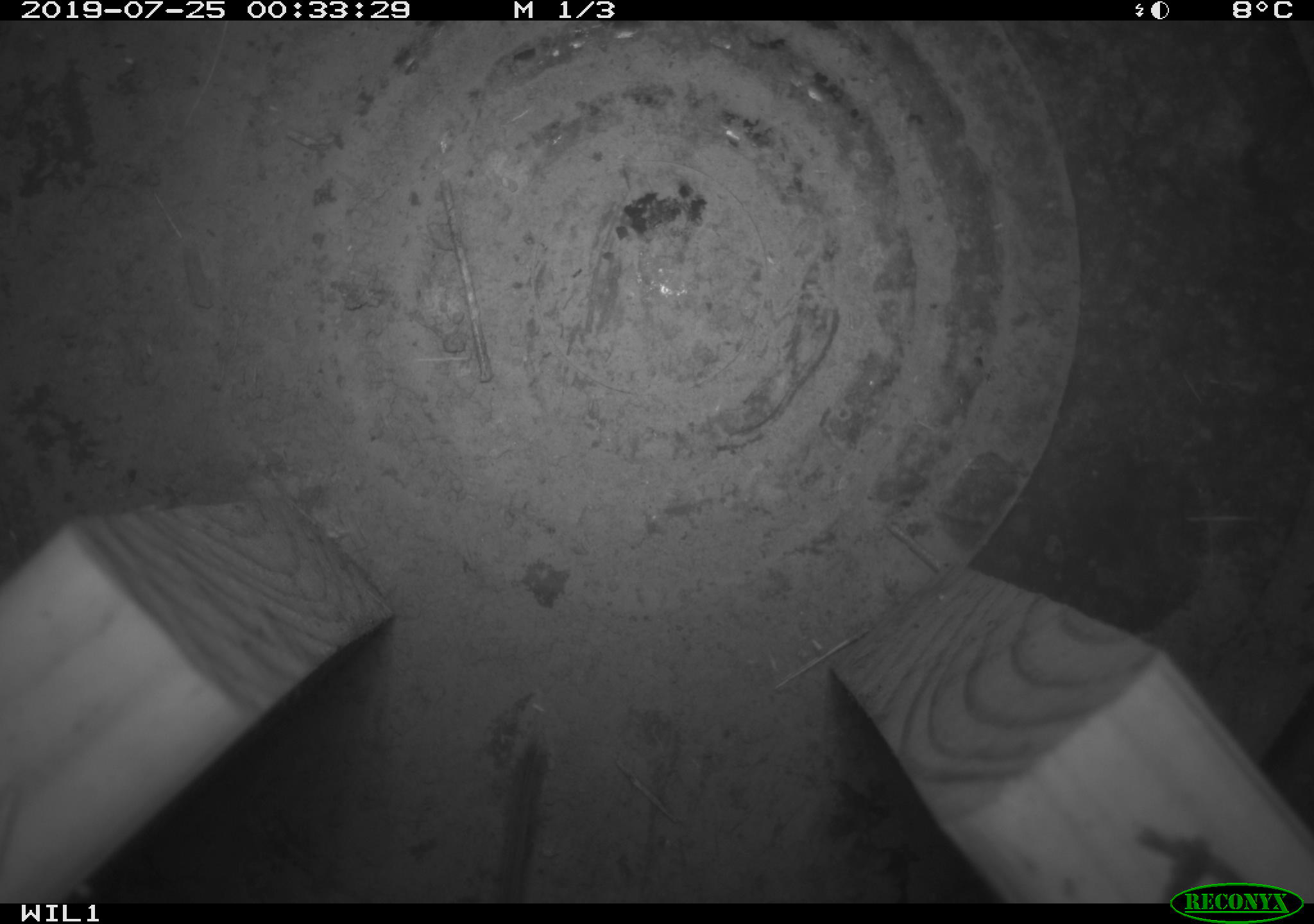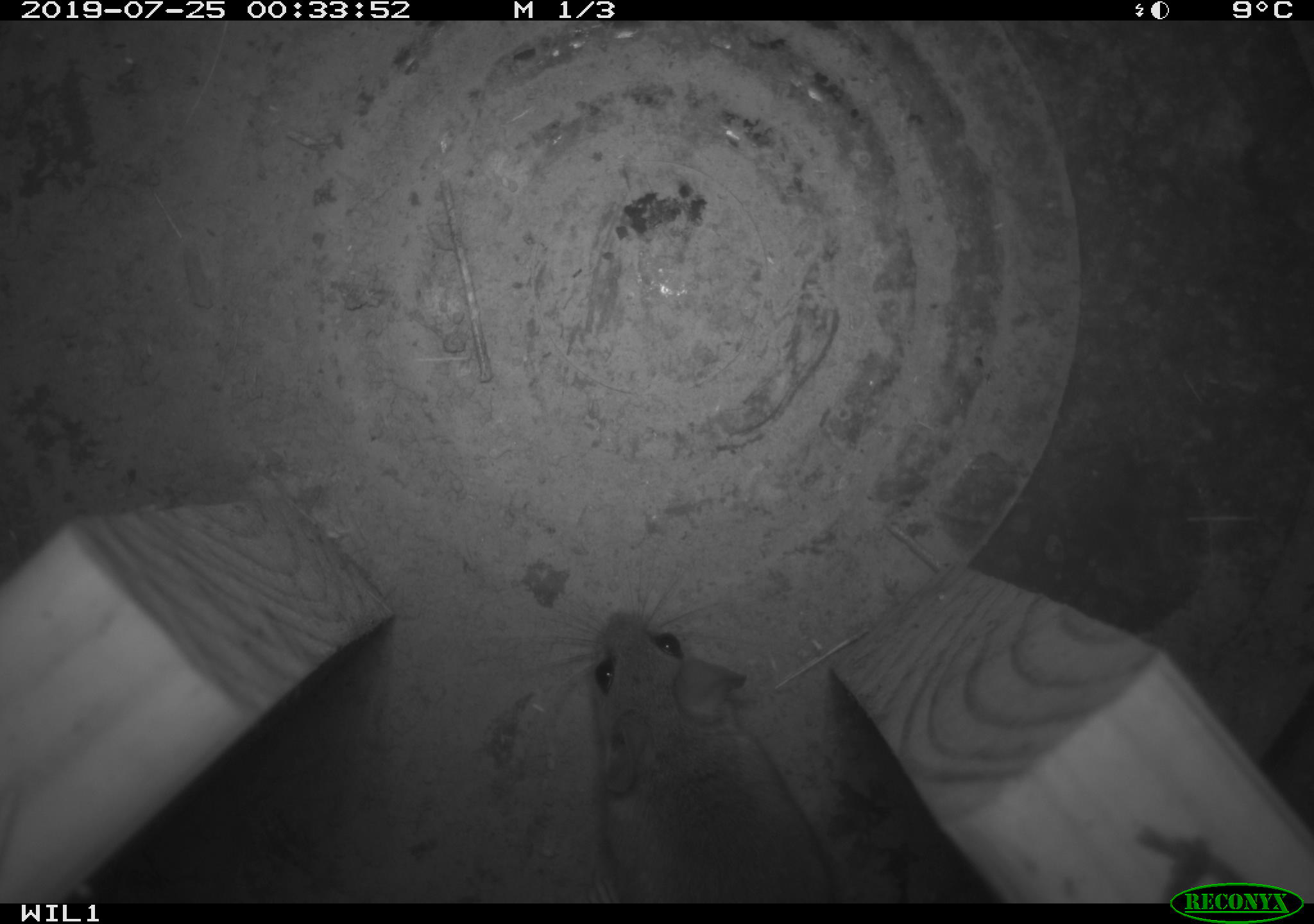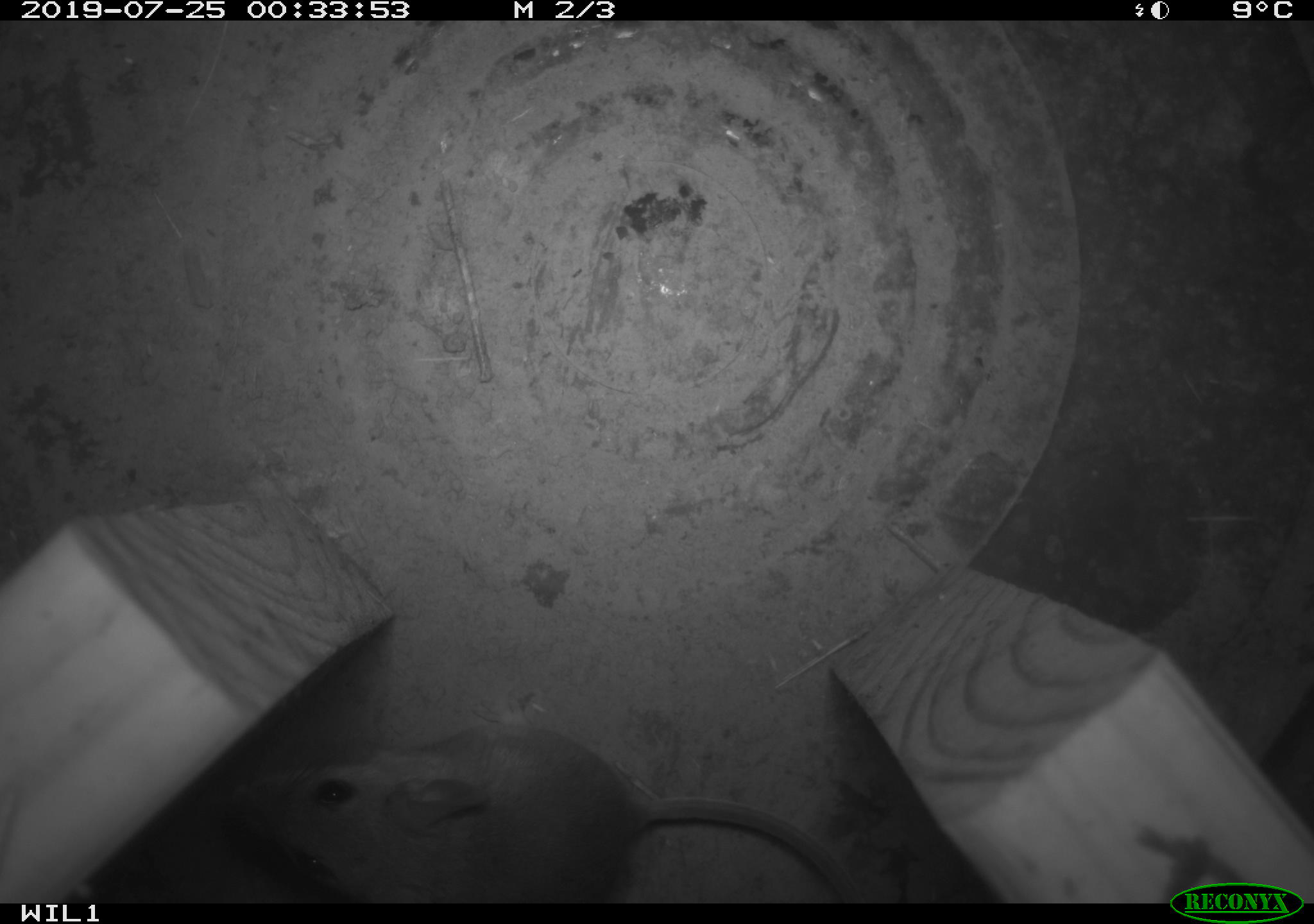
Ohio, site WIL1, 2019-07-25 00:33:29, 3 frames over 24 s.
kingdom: Animalia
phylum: Chordata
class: Mammalia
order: Rodentia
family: Cricetidae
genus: Peromyscus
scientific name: Peromyscus leucopus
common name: white-footed mouse